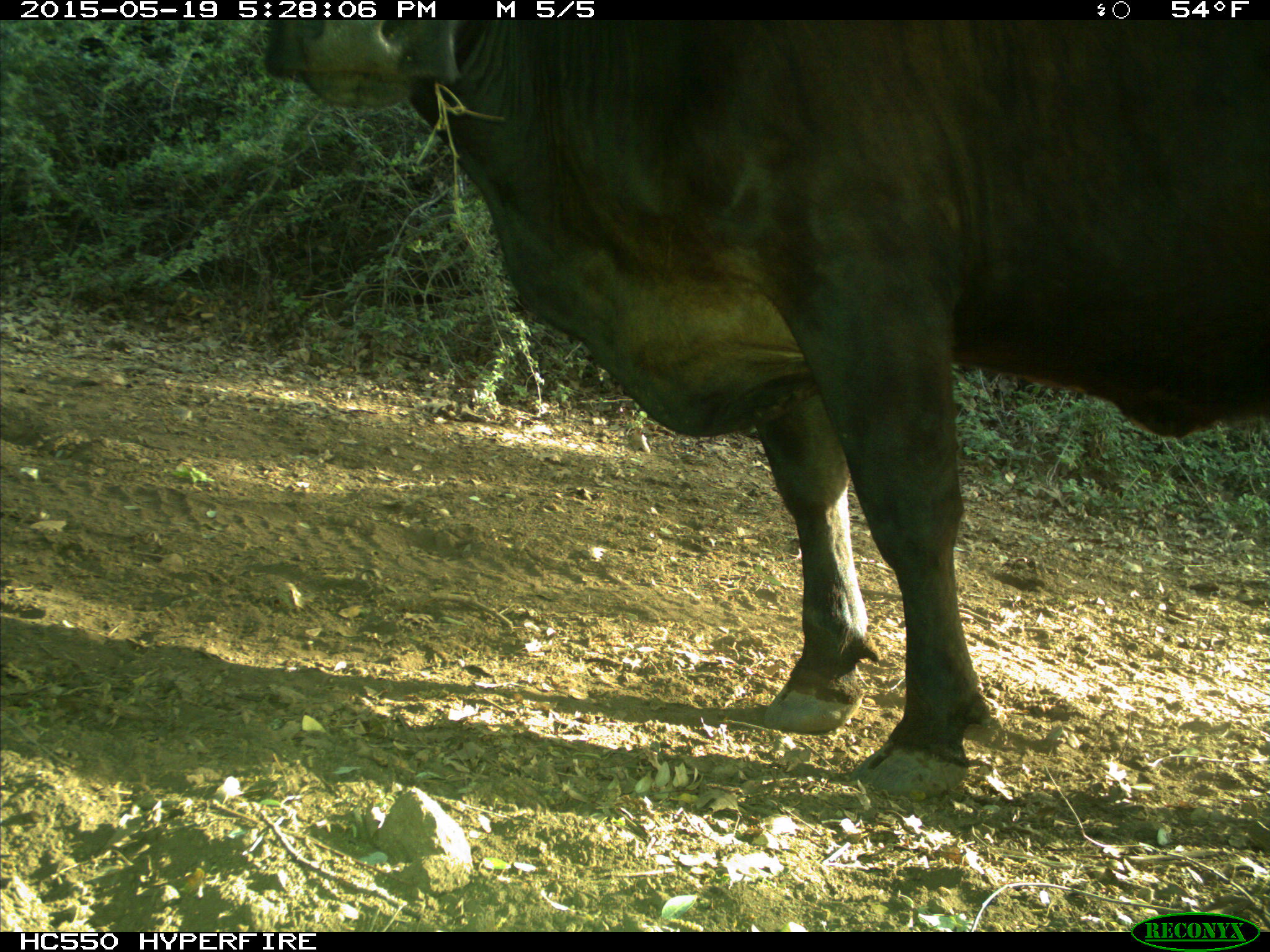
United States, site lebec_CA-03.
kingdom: Animalia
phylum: Chordata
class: Mammalia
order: Artiodactyla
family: Bovidae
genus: Bos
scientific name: Bos taurus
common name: domestic cow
Bos taurus (domestic cow).